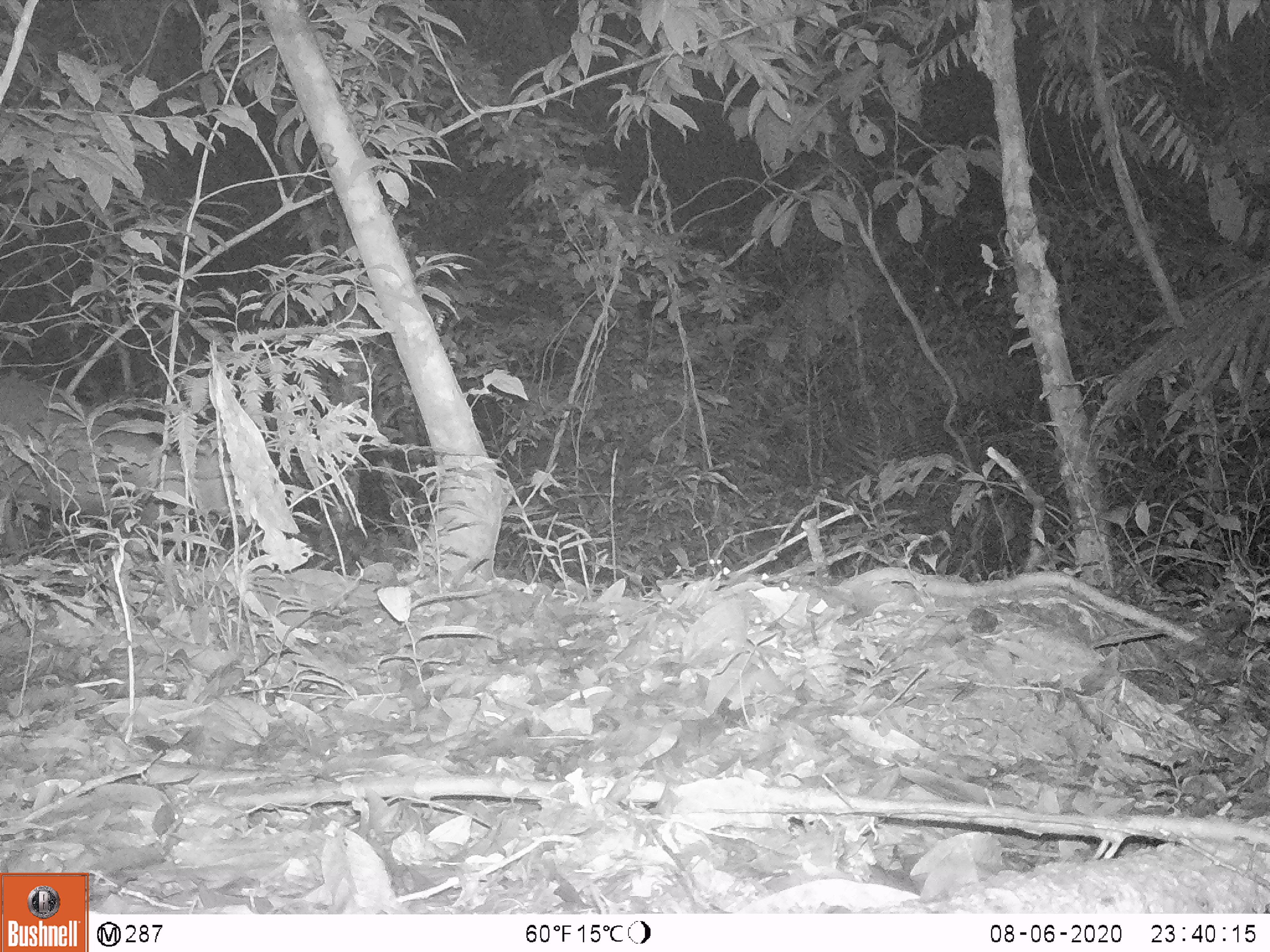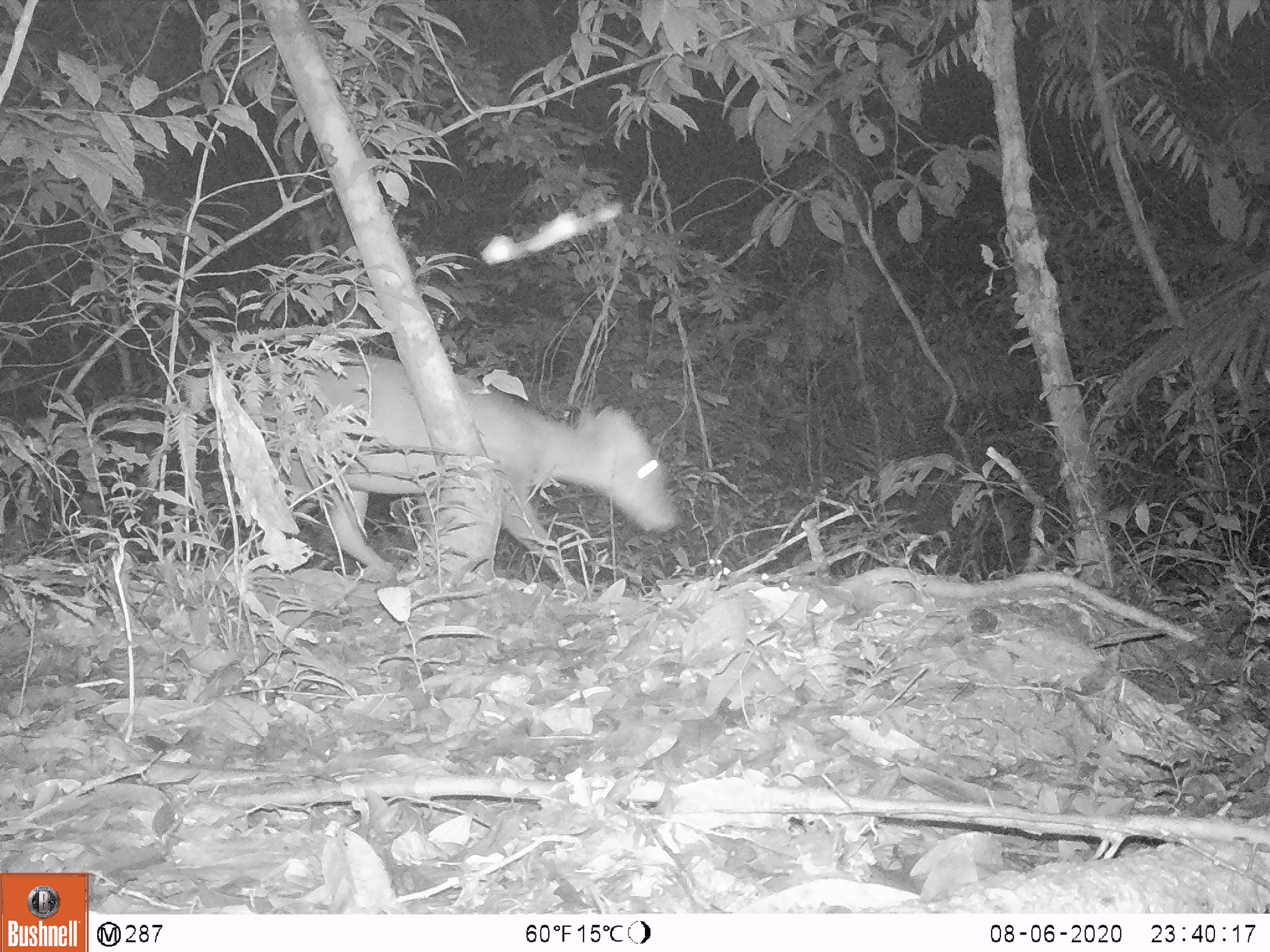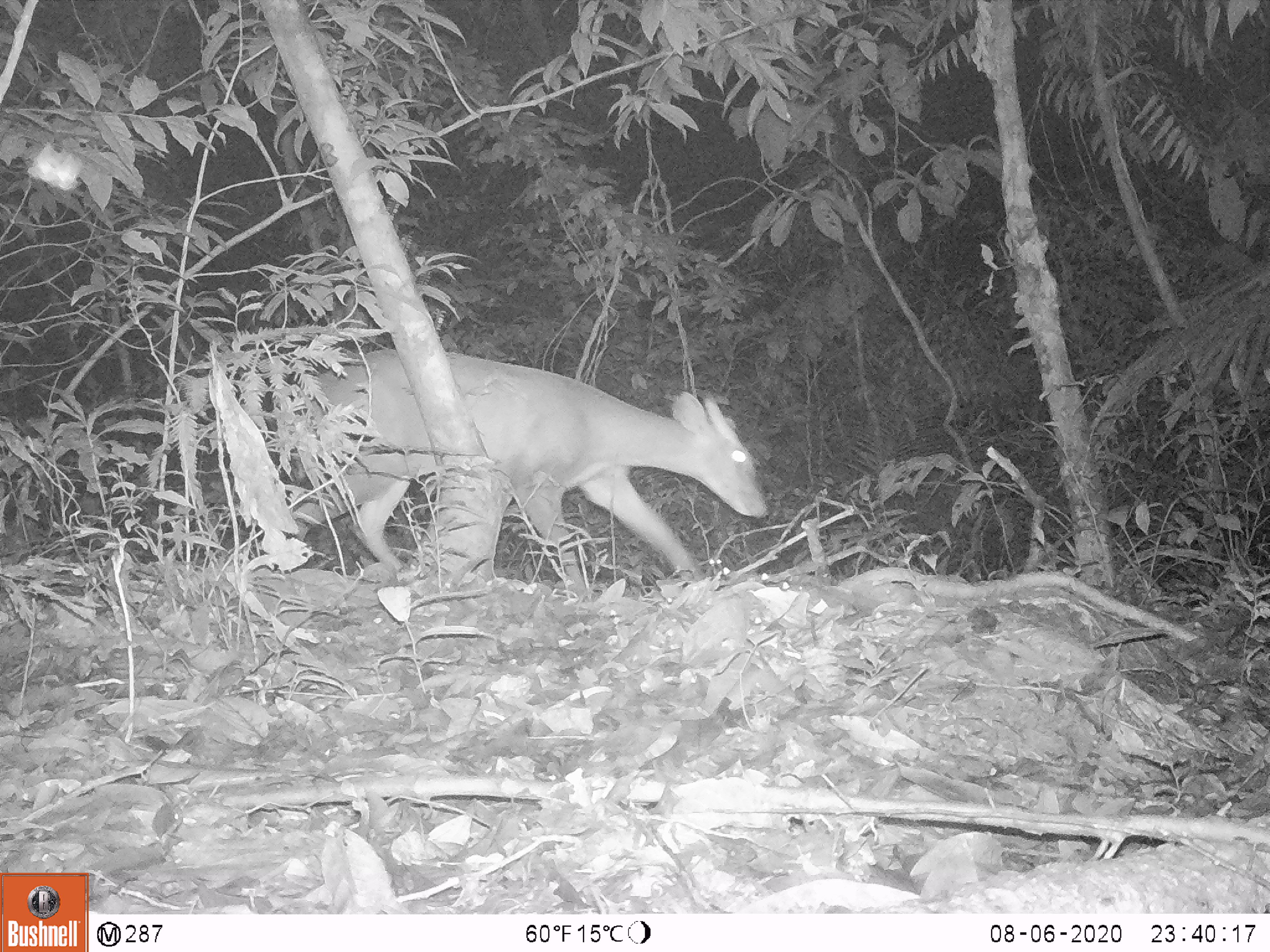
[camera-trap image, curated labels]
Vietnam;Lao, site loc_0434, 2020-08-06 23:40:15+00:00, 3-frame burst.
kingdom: Animalia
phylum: Chordata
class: Mammalia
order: Artiodactyla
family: Cervidae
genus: Muntiacus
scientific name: Muntiacus rooseveltorum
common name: roosevelt's muntjac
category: roosevelts muntjac group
Roosevelts muntjac group (roosevelt's muntjac) (Muntiacus rooseveltorum). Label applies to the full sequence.